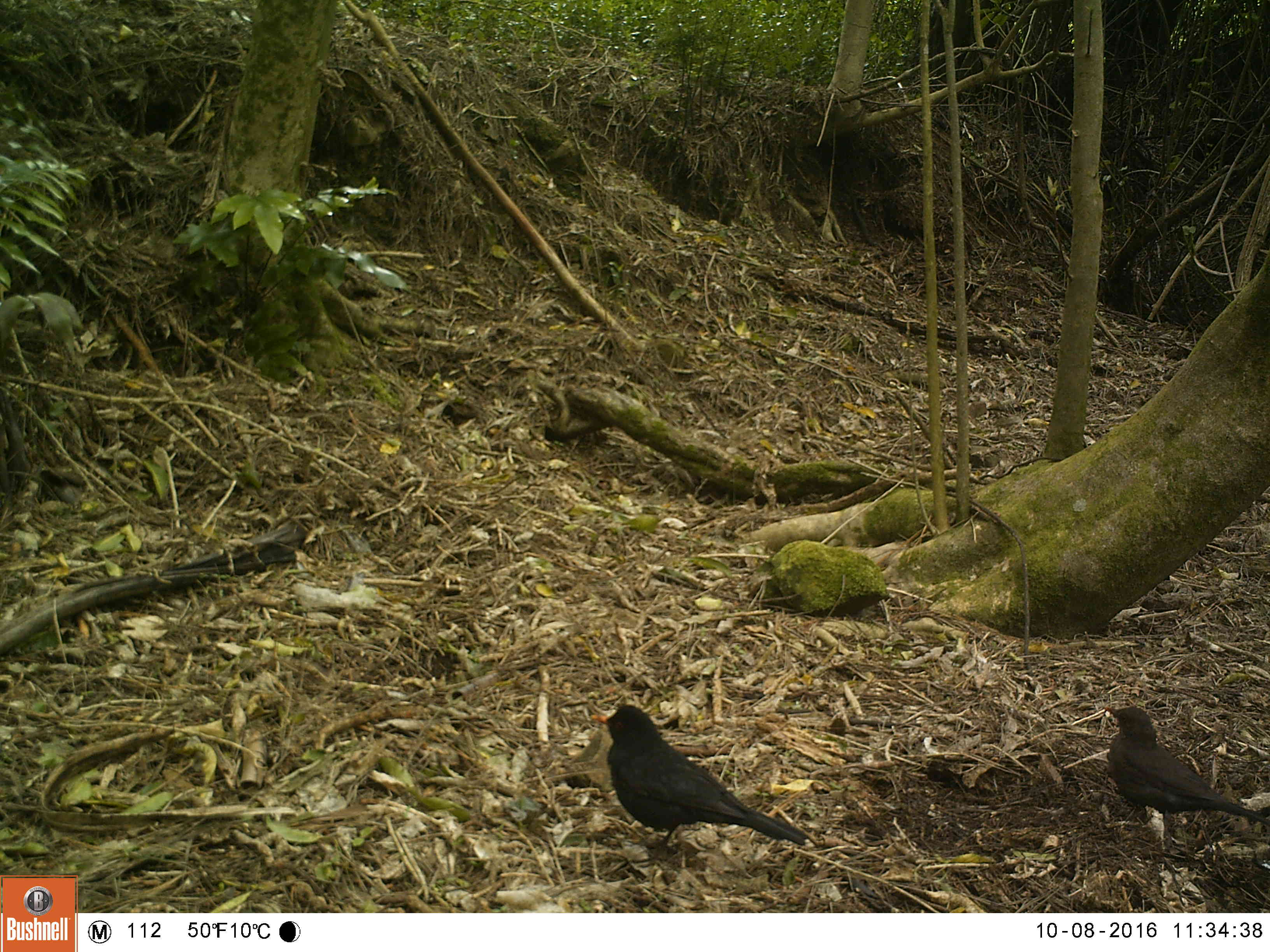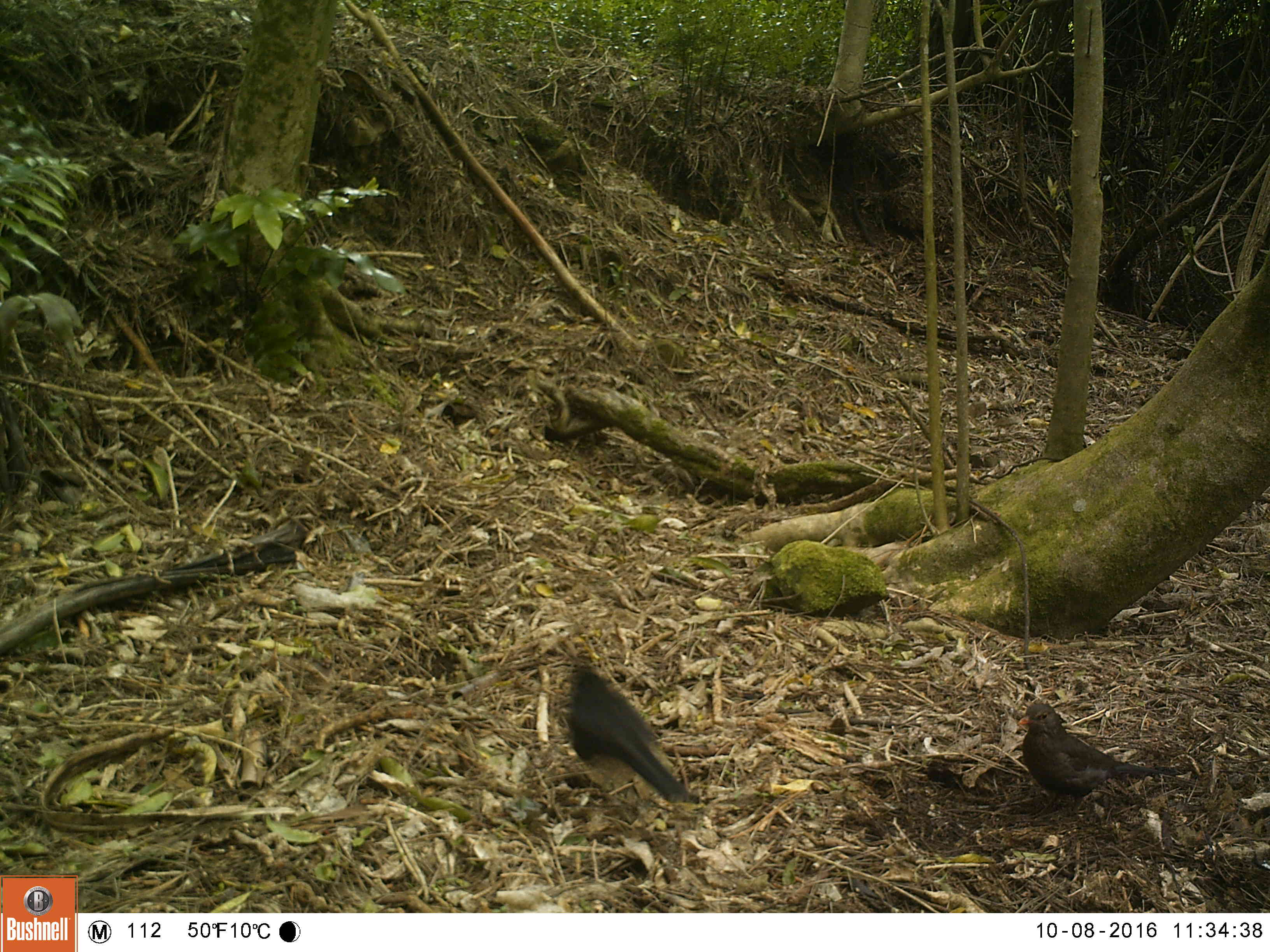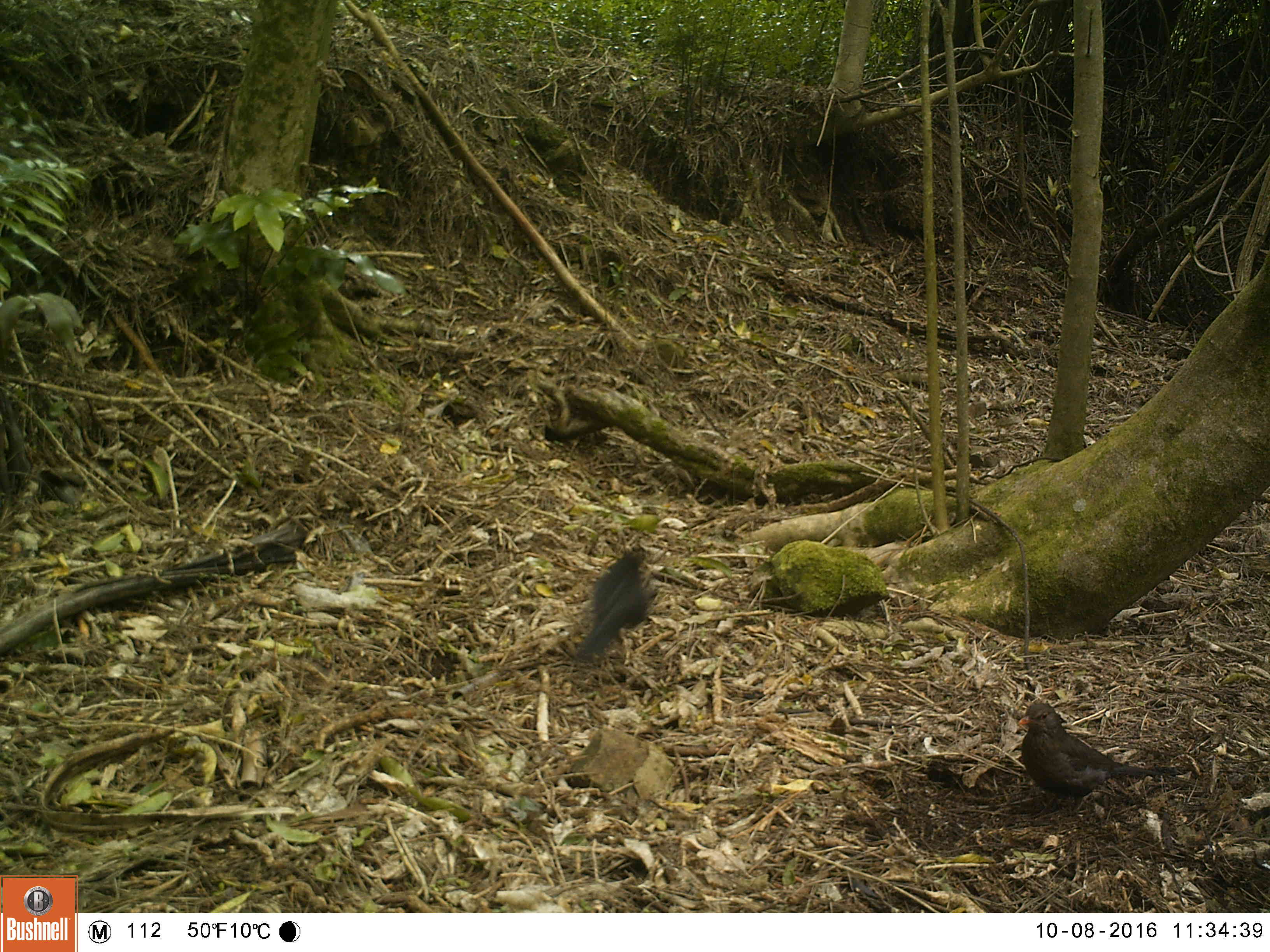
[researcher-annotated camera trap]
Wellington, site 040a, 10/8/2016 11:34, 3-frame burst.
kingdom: Animalia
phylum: Chordata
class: Aves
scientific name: Aves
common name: bird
Bird (Aves).